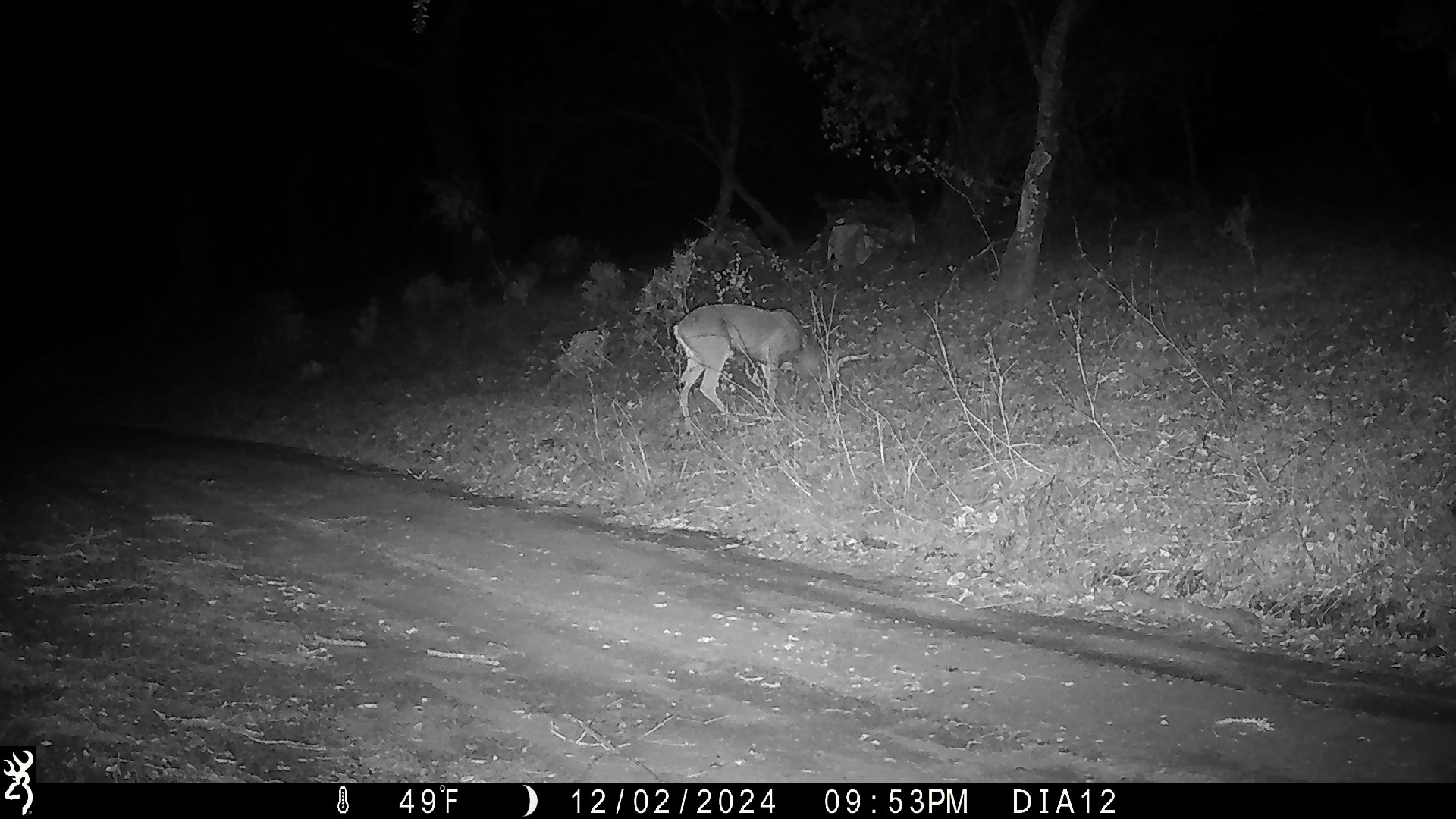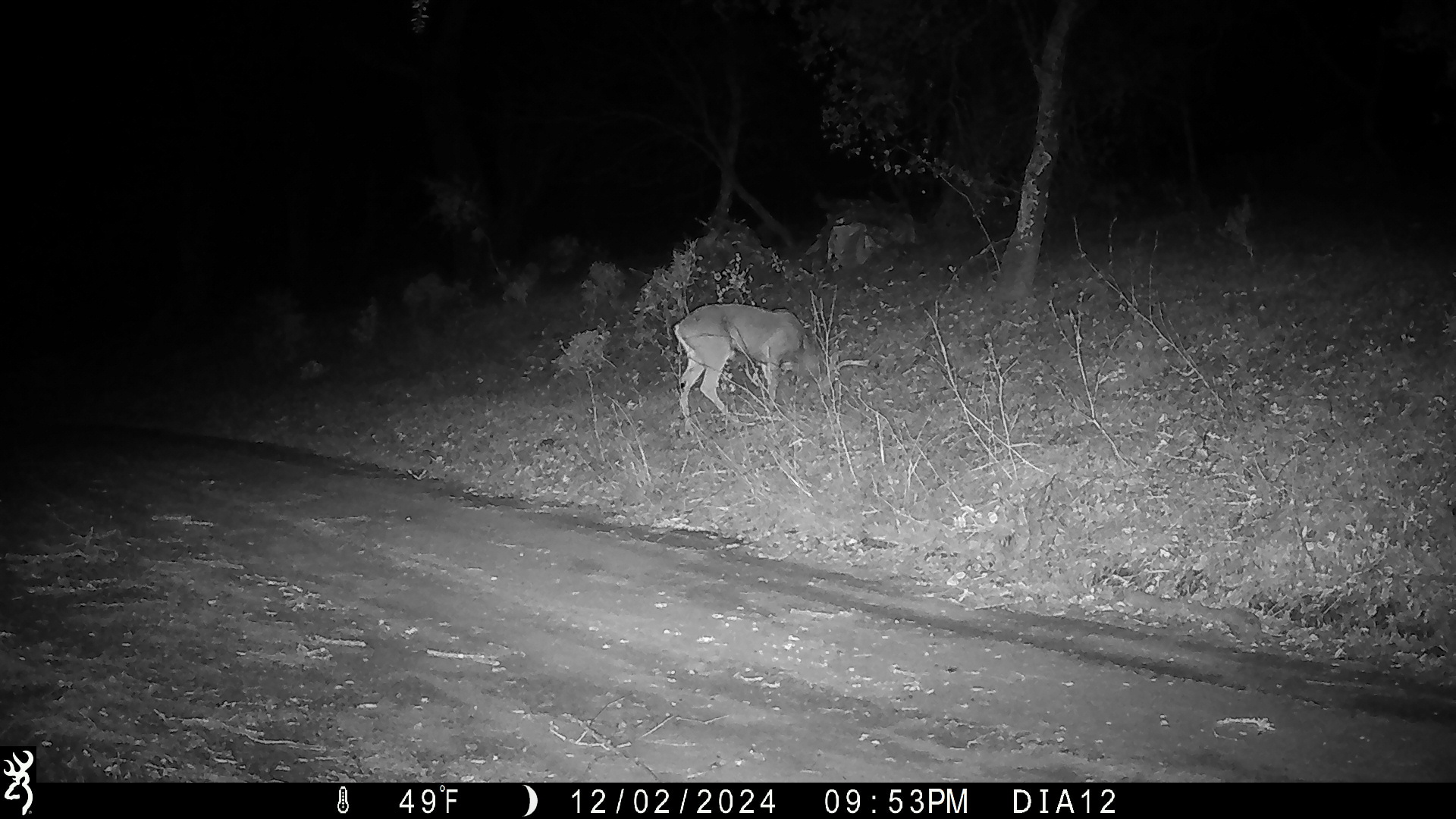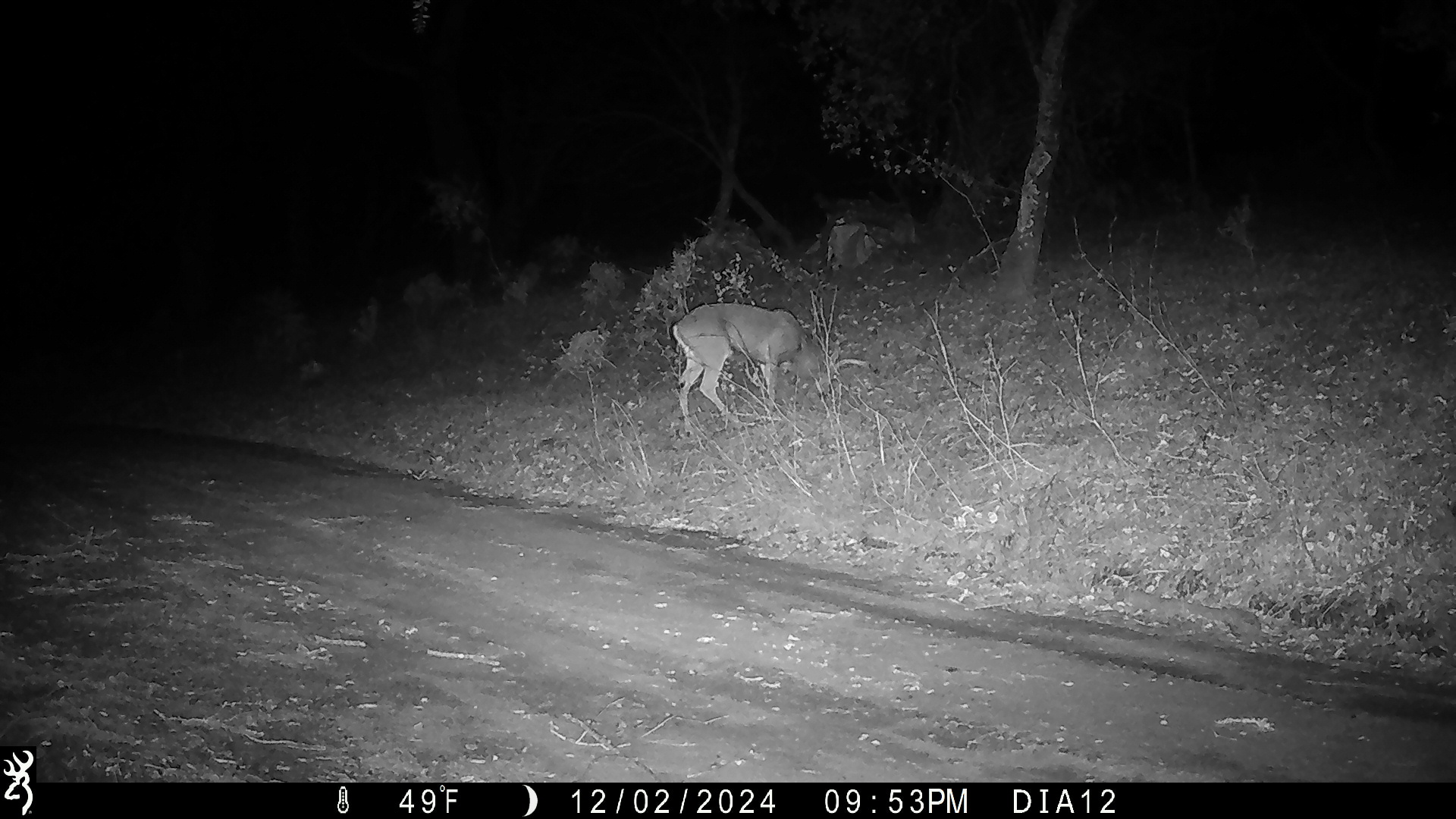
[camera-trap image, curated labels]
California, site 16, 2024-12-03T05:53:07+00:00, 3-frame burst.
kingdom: Animalia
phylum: Chordata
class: Mammalia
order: Artiodactyla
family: Cervidae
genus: Odocoileus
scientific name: Odocoileus hemionus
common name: mule deer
Mule deer (Odocoileus hemionus).